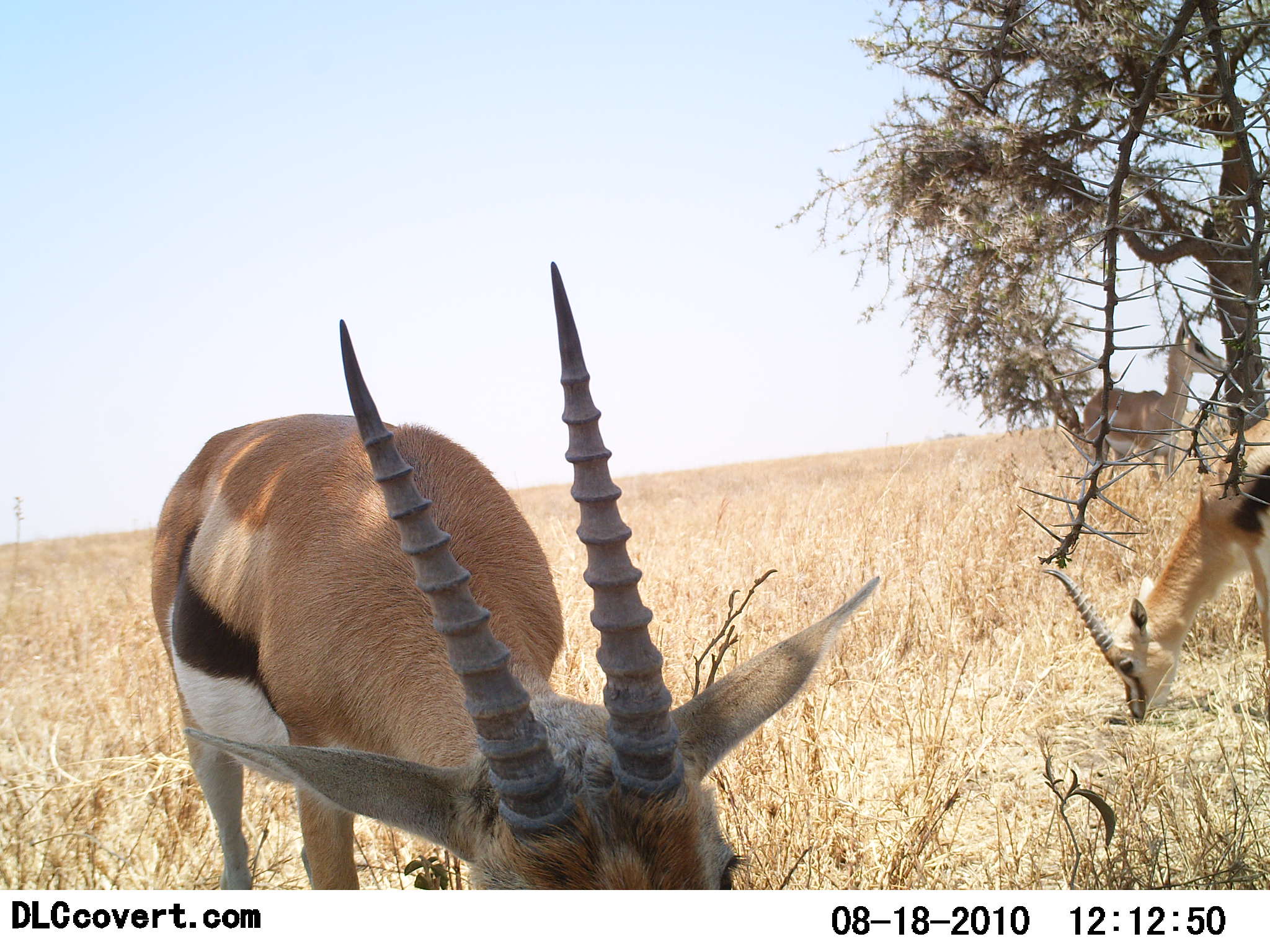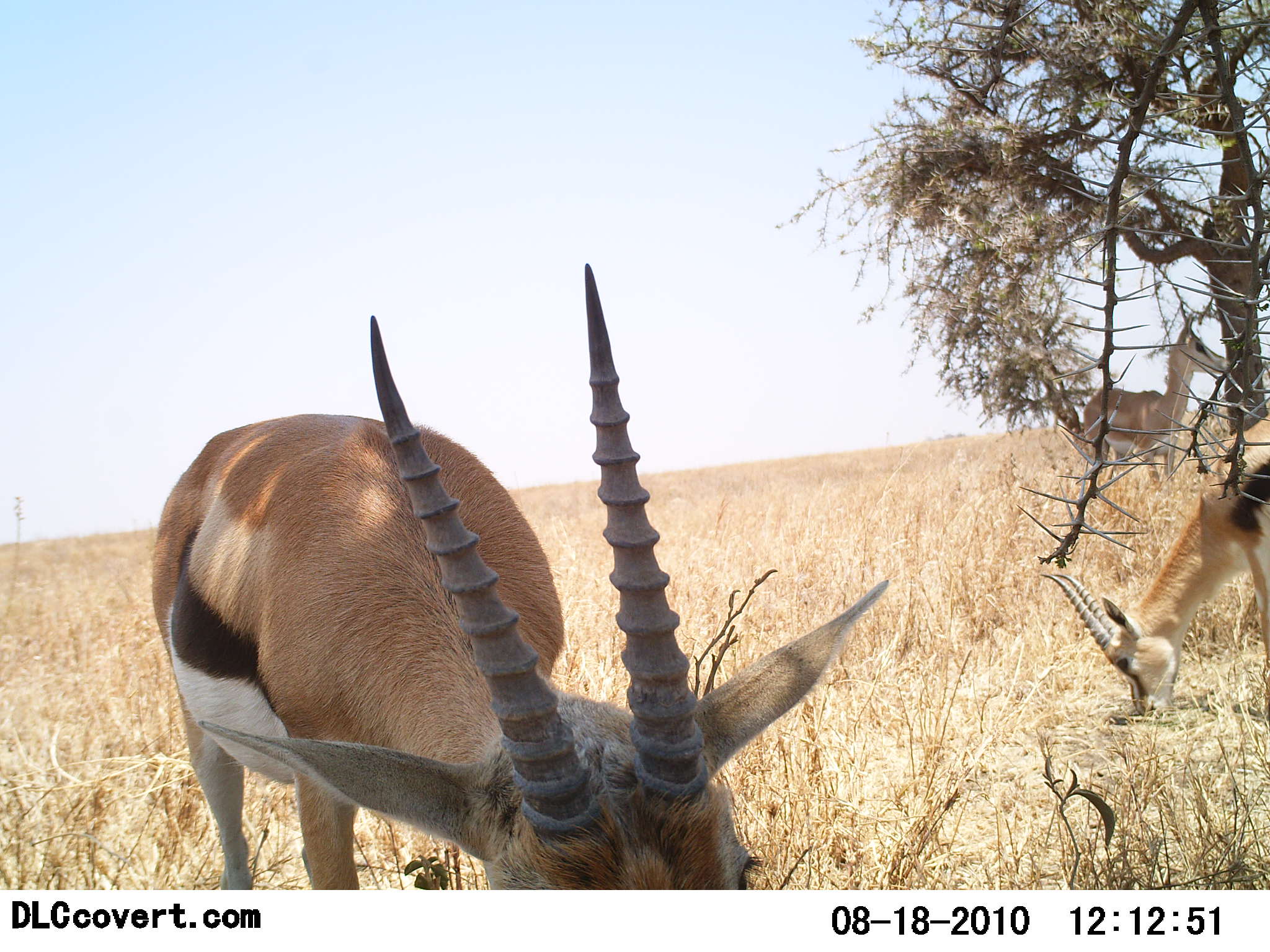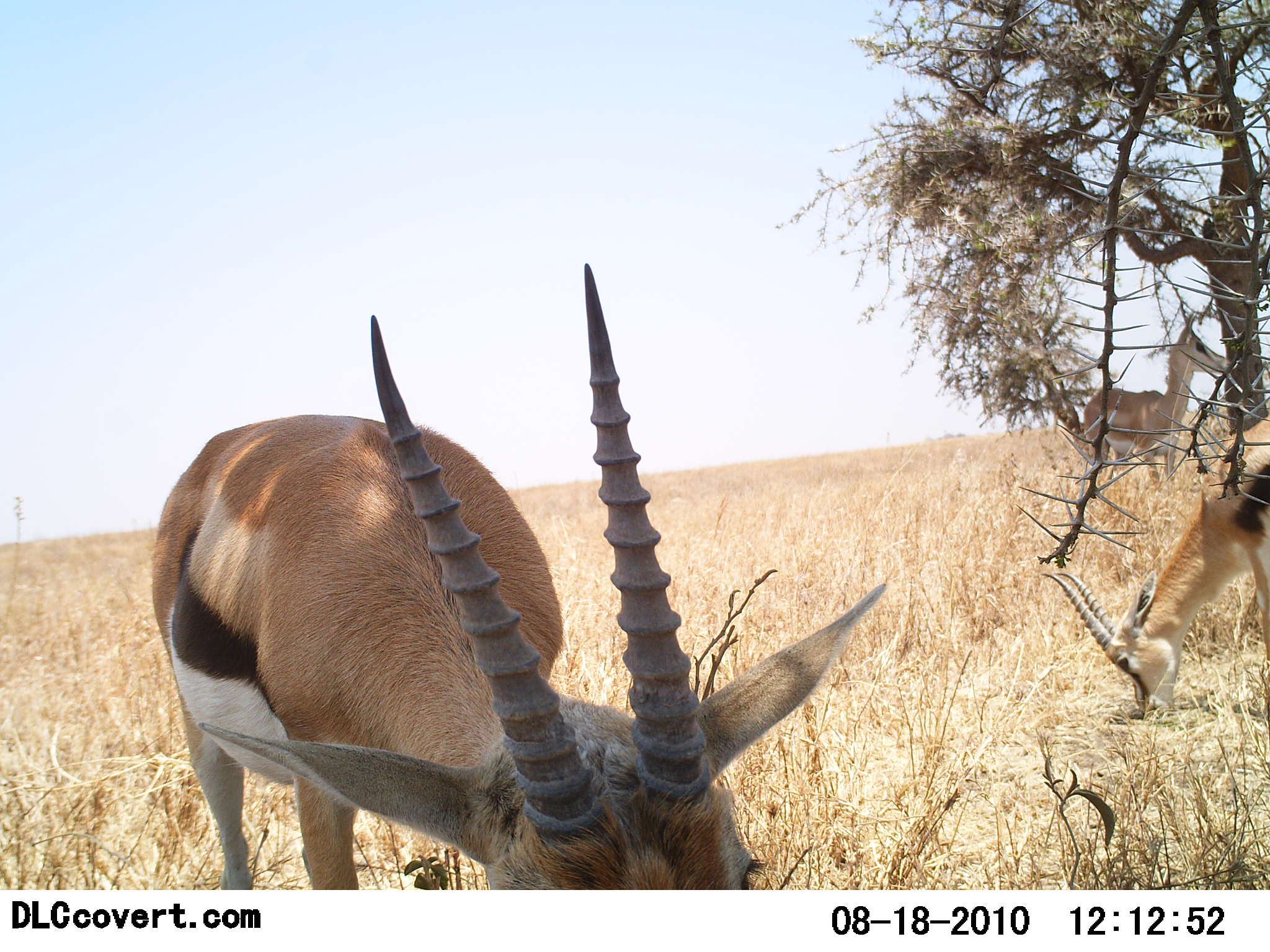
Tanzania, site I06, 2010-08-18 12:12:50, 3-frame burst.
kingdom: Animalia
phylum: Chordata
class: Mammalia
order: Artiodactyla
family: Bovidae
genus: Eudorcas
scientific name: Eudorcas thomsonii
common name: thomson's gazelle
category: gazellethomsons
Gazellethomsons (thomson's gazelle) (Eudorcas thomsonii), count 3. Behavior (volunteer vote fractions): standing 50%, resting 0%, moving 0%, interacting 0%. Young present (vote fraction): 0%. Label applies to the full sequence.